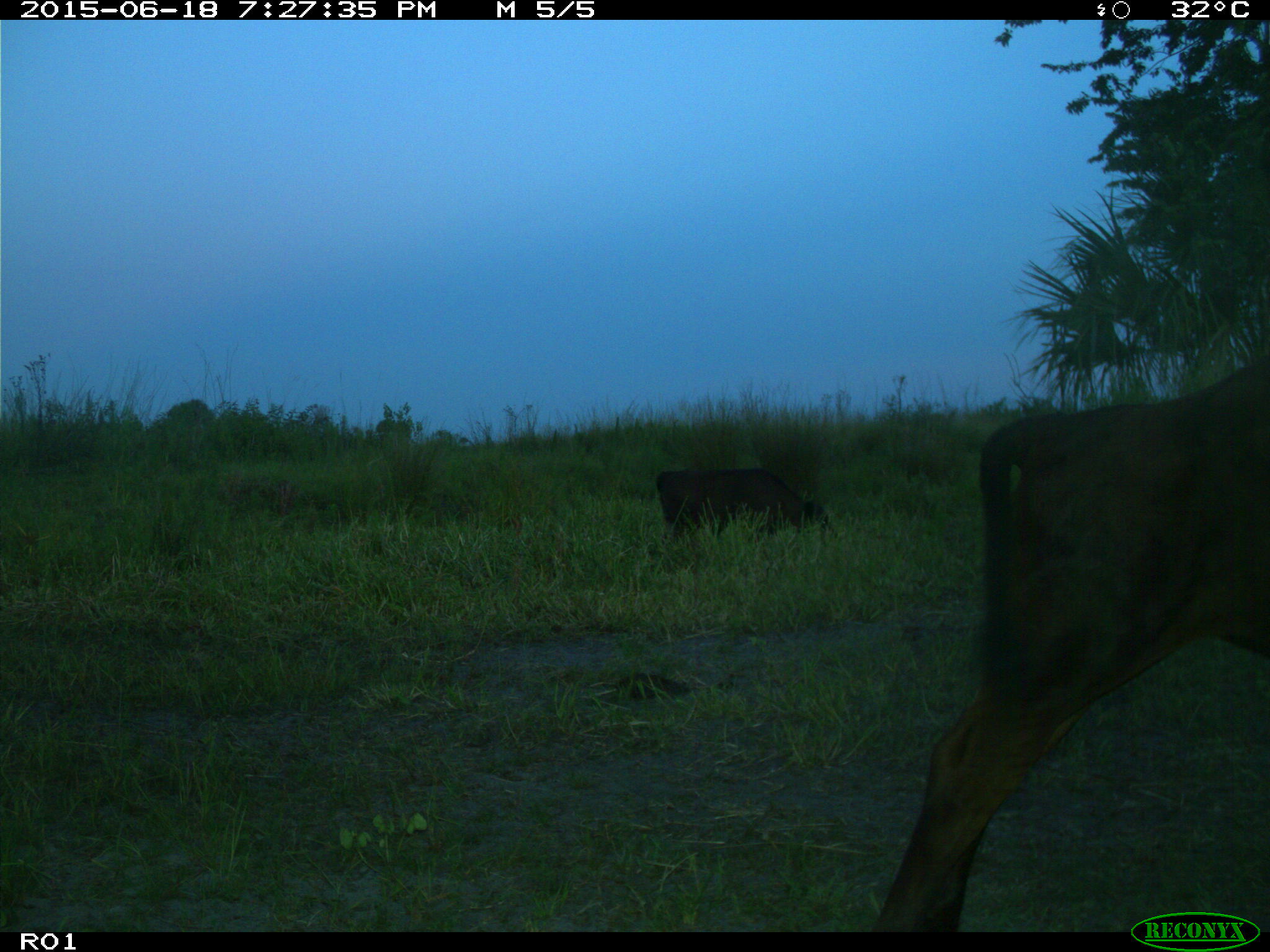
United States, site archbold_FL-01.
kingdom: Animalia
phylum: Chordata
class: Mammalia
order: Artiodactyla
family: Bovidae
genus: Bos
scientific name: Bos taurus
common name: domestic cow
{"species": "Bos taurus (domestic cow)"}